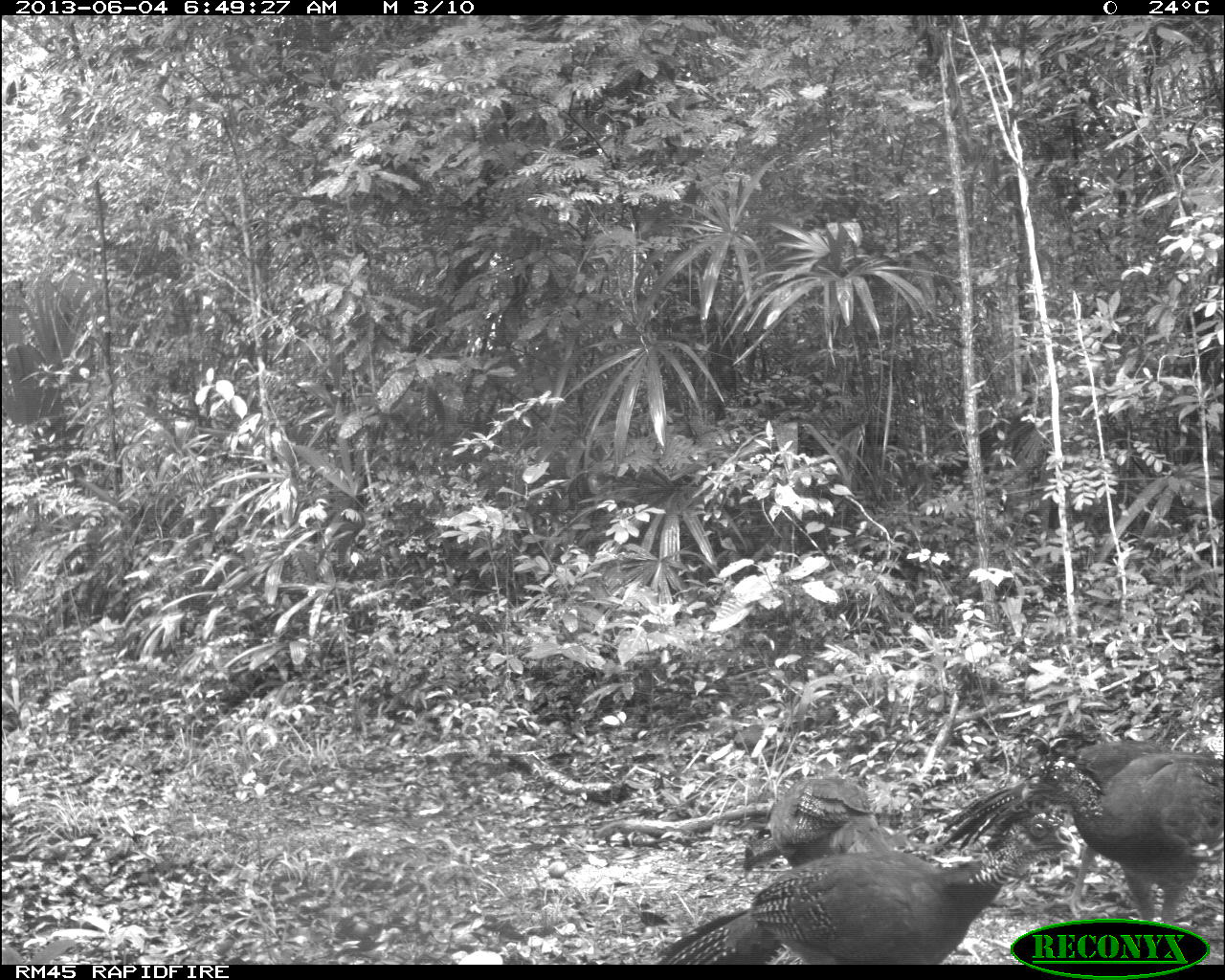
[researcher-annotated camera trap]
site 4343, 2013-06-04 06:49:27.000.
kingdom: Animalia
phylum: Chordata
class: Aves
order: Galliformes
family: Cracidae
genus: Crax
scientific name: Crax rubra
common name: great curassow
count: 4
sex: female